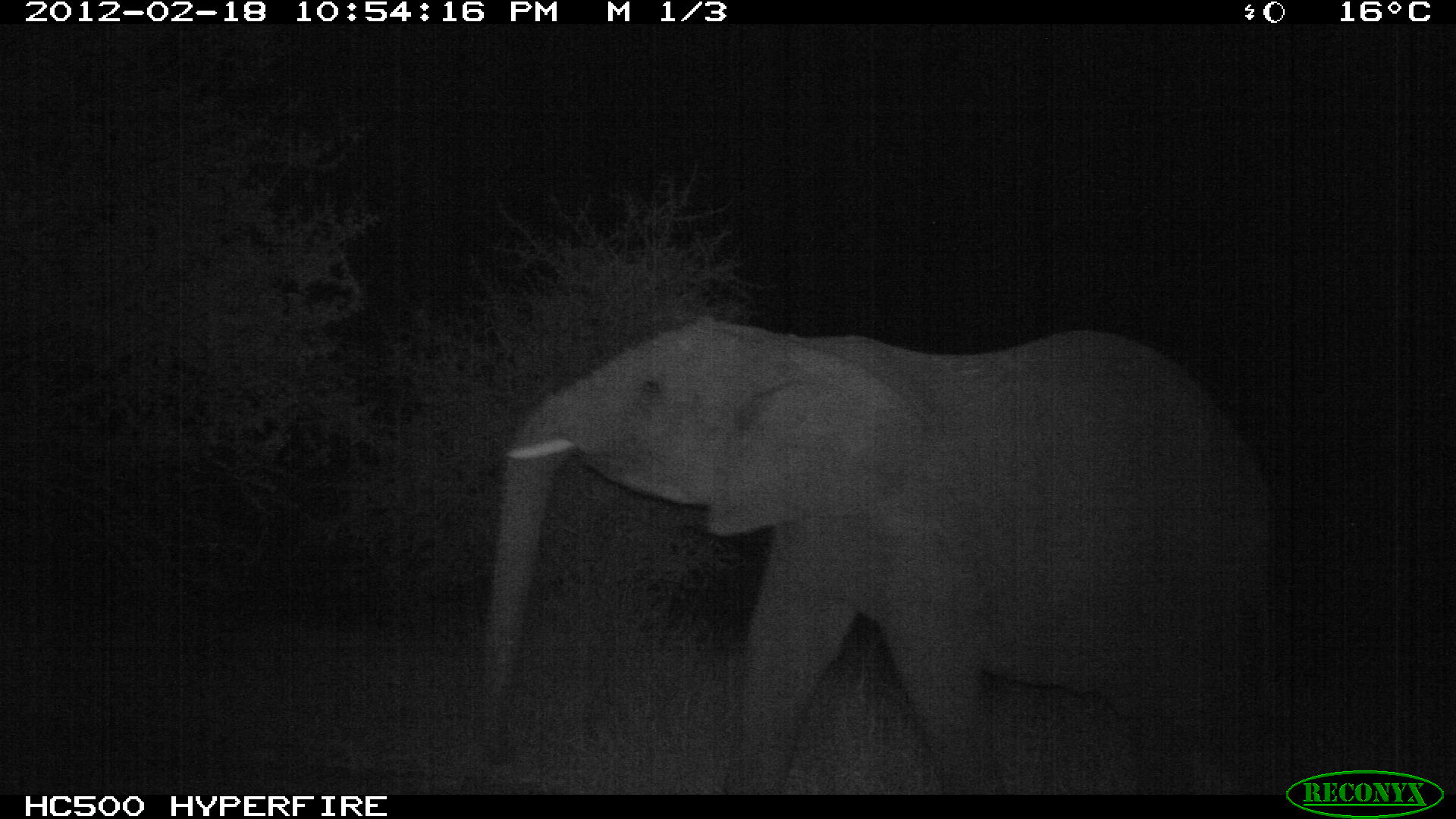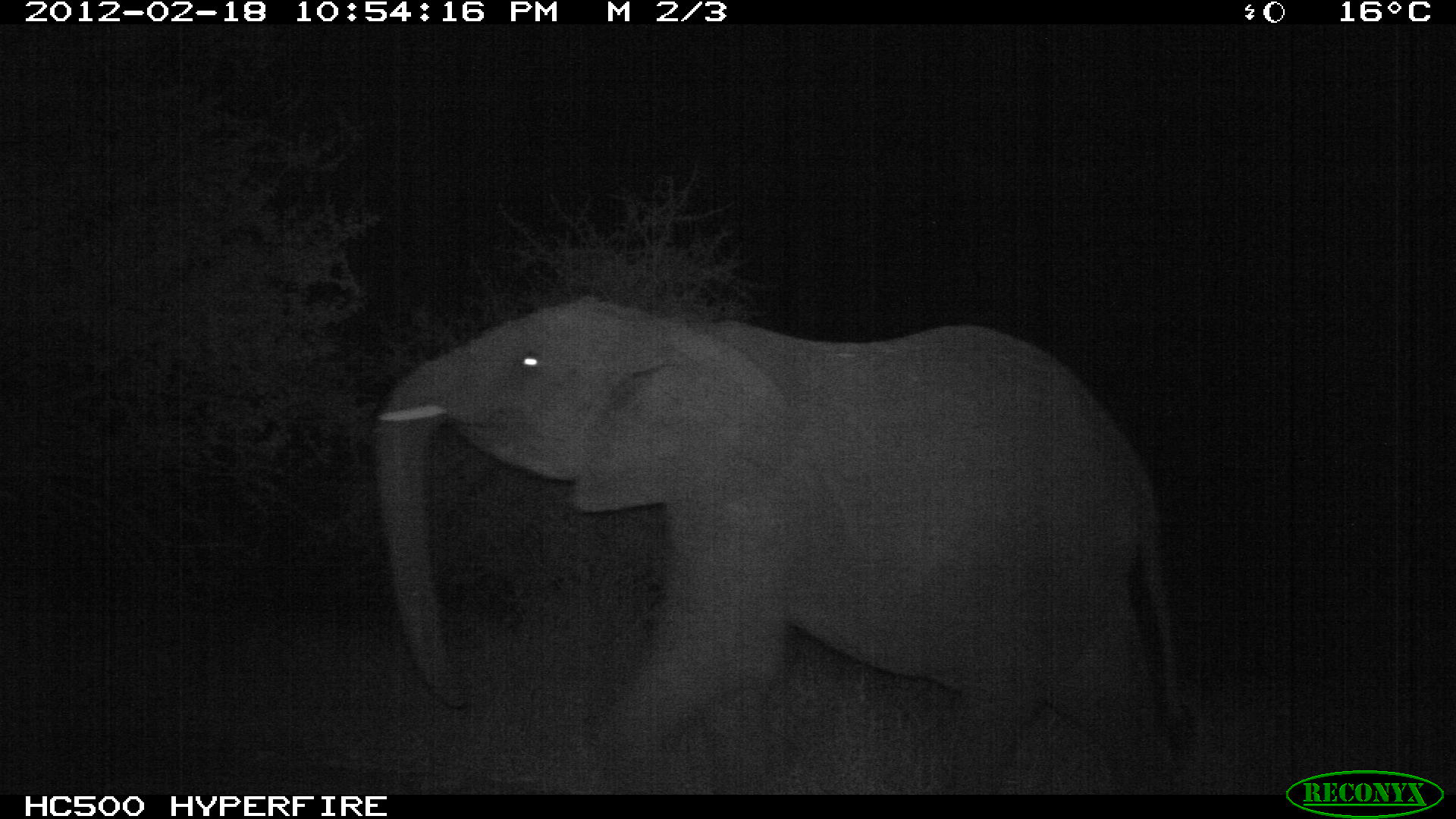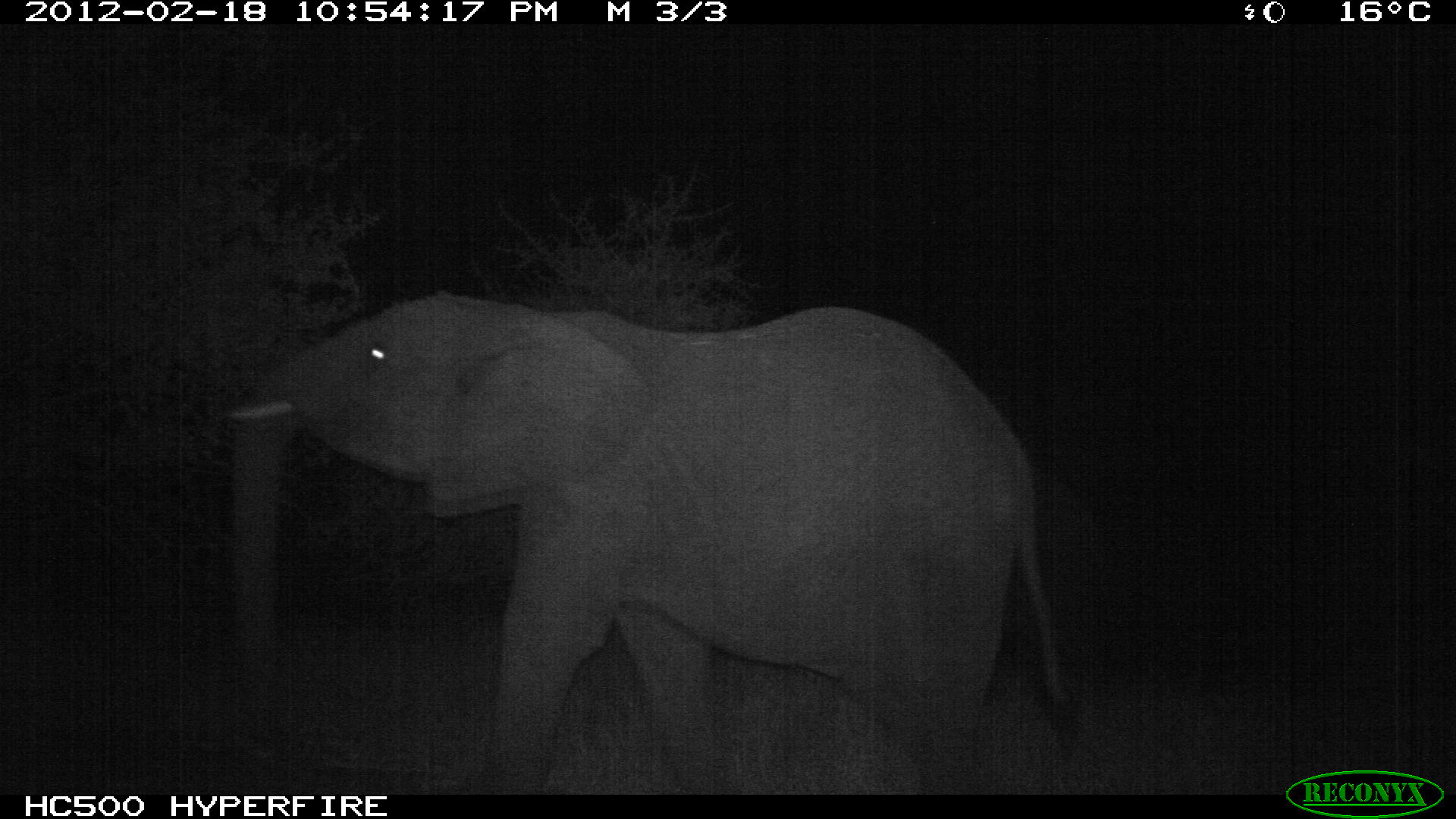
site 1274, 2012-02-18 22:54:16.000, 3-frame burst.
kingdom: Animalia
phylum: Chordata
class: Mammalia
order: Proboscidea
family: Elephantidae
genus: Loxodonta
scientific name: Loxodonta africana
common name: african bush elephant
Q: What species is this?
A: Loxodonta africana (african bush elephant).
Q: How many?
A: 1.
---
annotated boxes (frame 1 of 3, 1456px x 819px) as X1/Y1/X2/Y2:
loxodonta africana: 483/320/1280/796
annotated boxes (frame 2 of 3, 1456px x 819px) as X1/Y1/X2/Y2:
loxodonta africana: 377/296/1190/796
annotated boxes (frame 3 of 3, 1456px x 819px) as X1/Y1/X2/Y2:
loxodonta africana: 226/290/1076/794